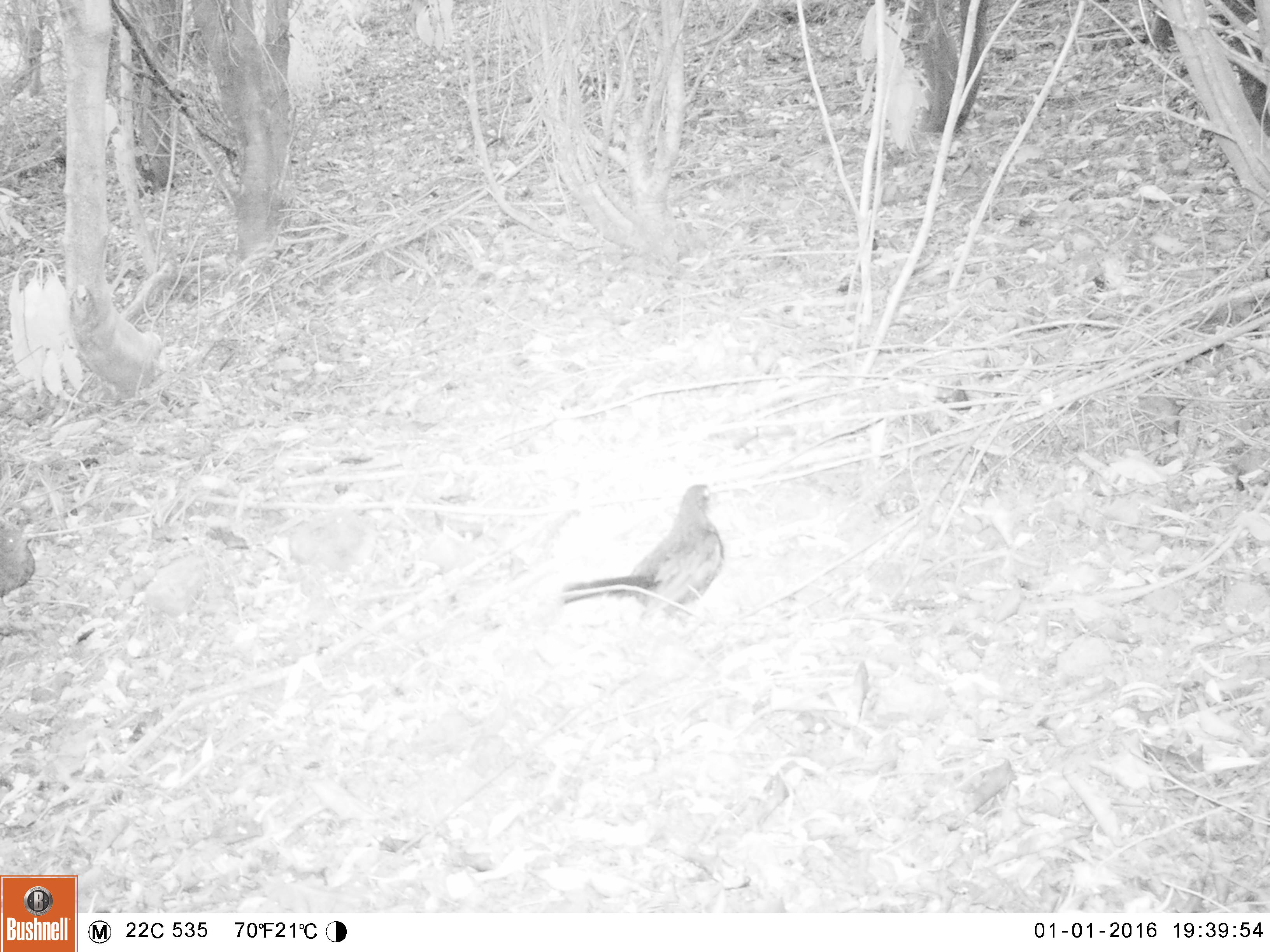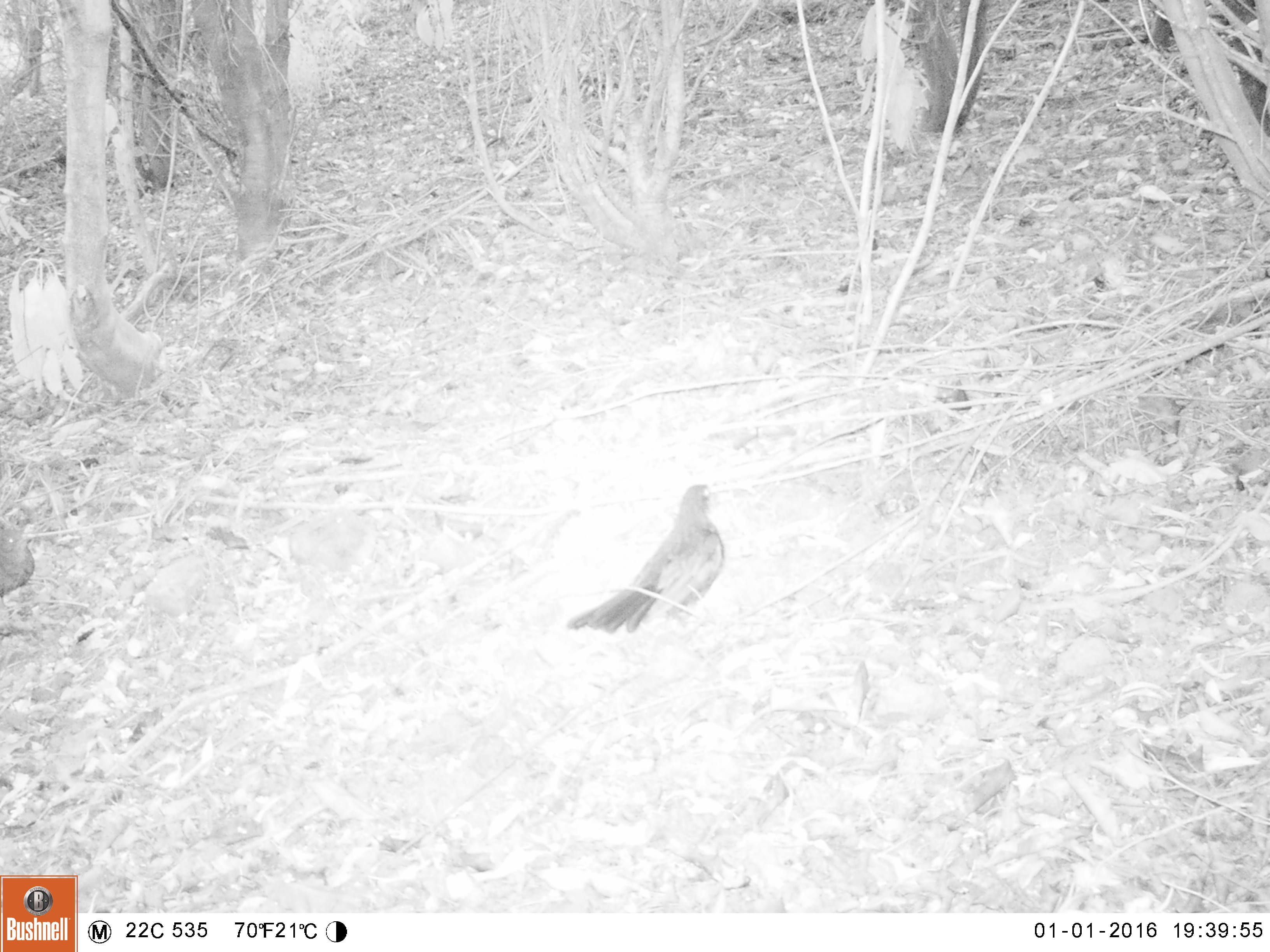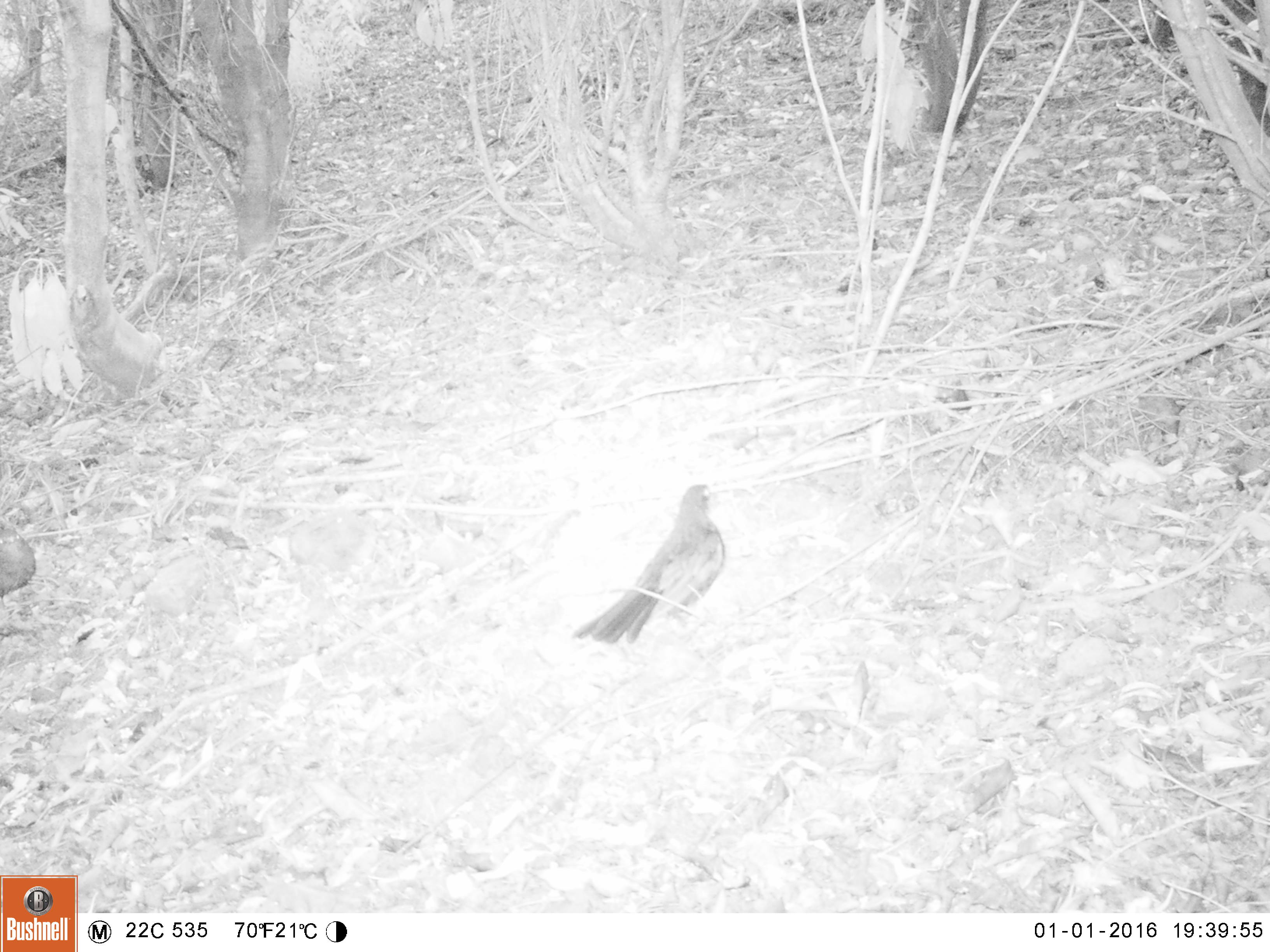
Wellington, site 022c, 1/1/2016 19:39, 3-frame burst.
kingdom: Animalia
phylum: Chordata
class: Aves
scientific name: Aves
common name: bird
Bird (Aves).